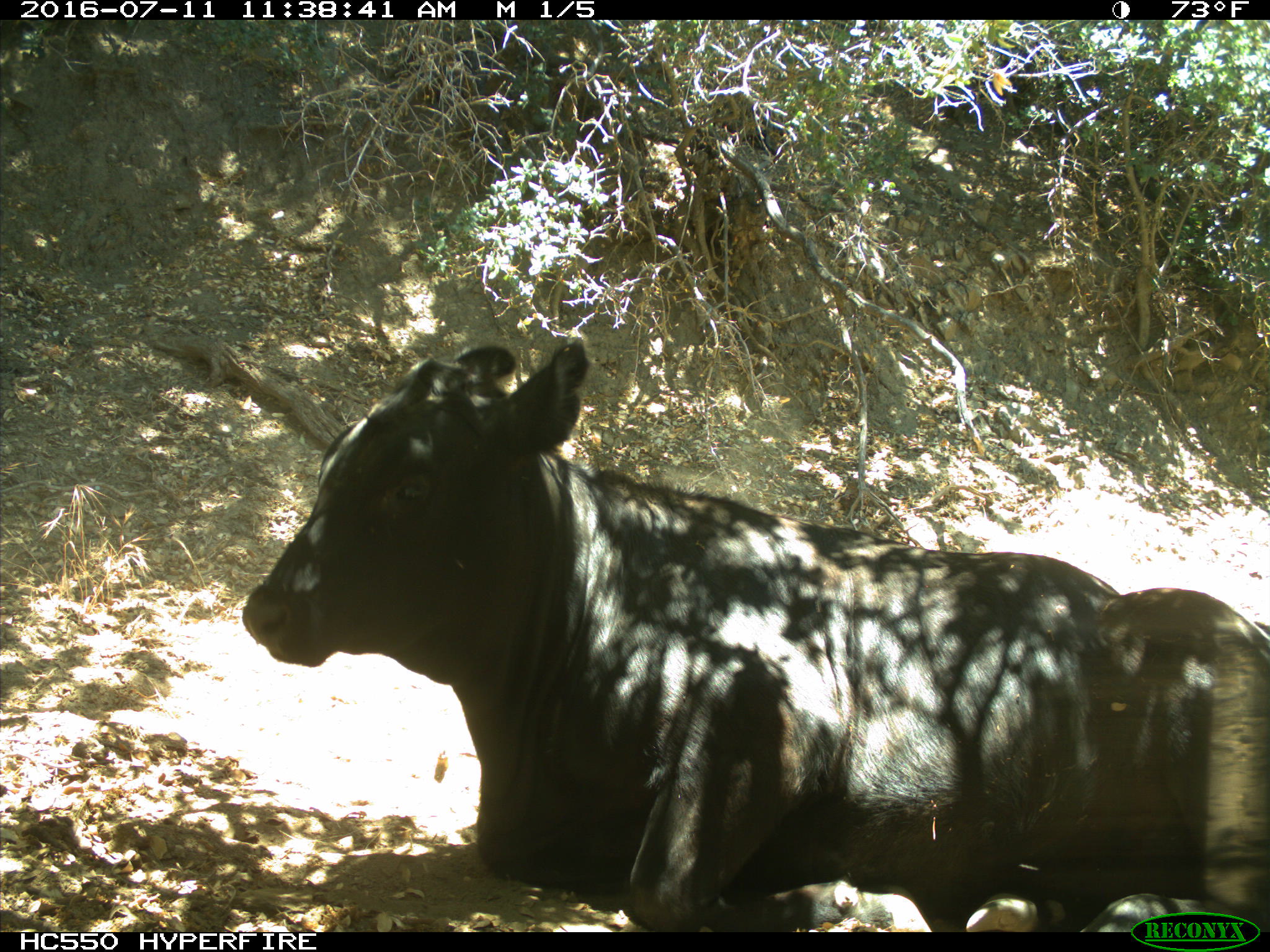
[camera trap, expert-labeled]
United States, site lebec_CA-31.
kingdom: Animalia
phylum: Chordata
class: Mammalia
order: Artiodactyla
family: Bovidae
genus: Bos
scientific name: Bos taurus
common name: domestic cow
Bos taurus (domestic cow).